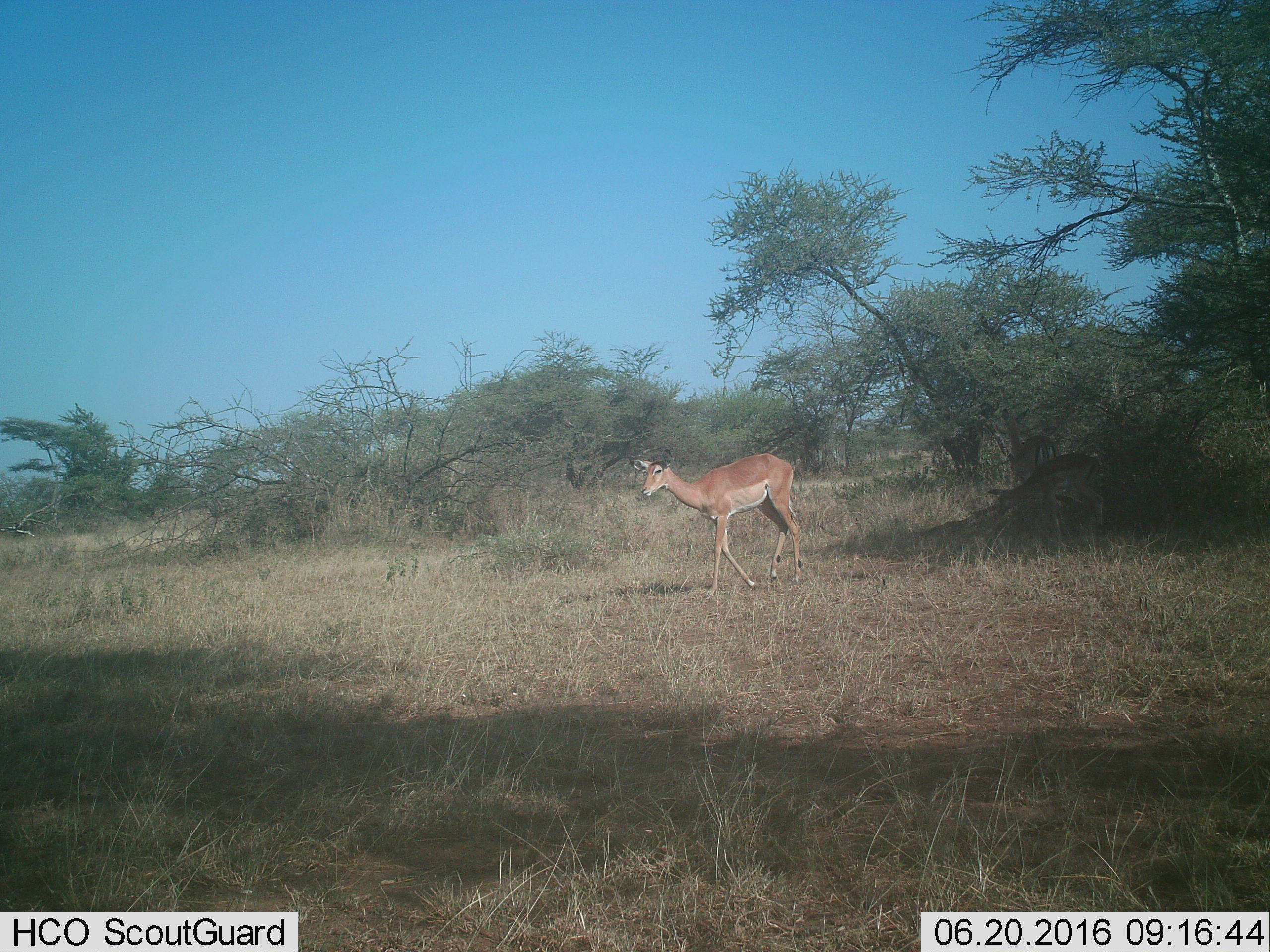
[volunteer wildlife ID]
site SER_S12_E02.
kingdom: Animalia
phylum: Chordata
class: Mammalia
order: Artiodactyla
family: Bovidae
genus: Aepyceros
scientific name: Aepyceros melampus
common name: impala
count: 1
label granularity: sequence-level